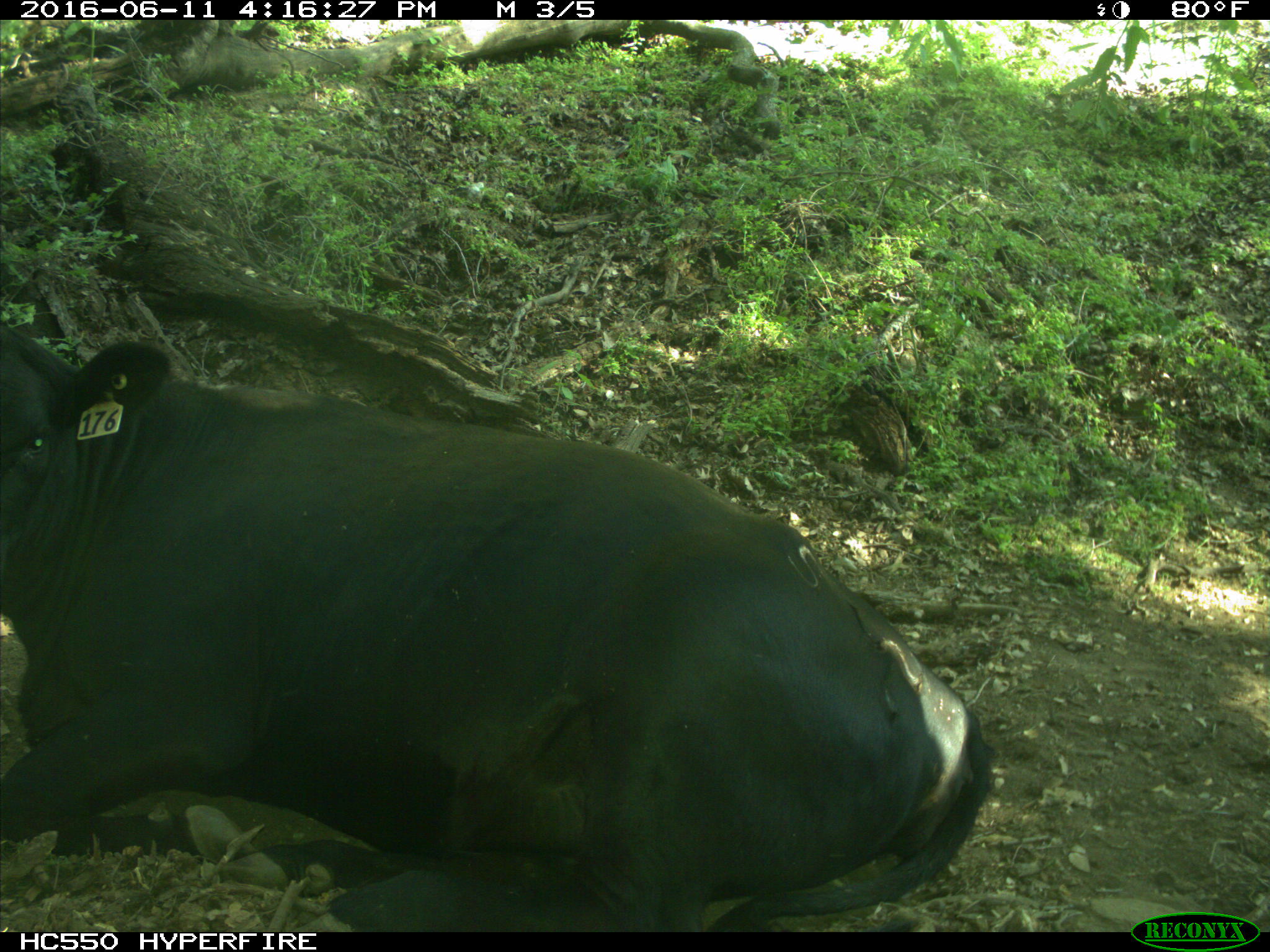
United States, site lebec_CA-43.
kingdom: Animalia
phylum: Chordata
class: Mammalia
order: Artiodactyla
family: Bovidae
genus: Bos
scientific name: Bos taurus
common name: domestic cow